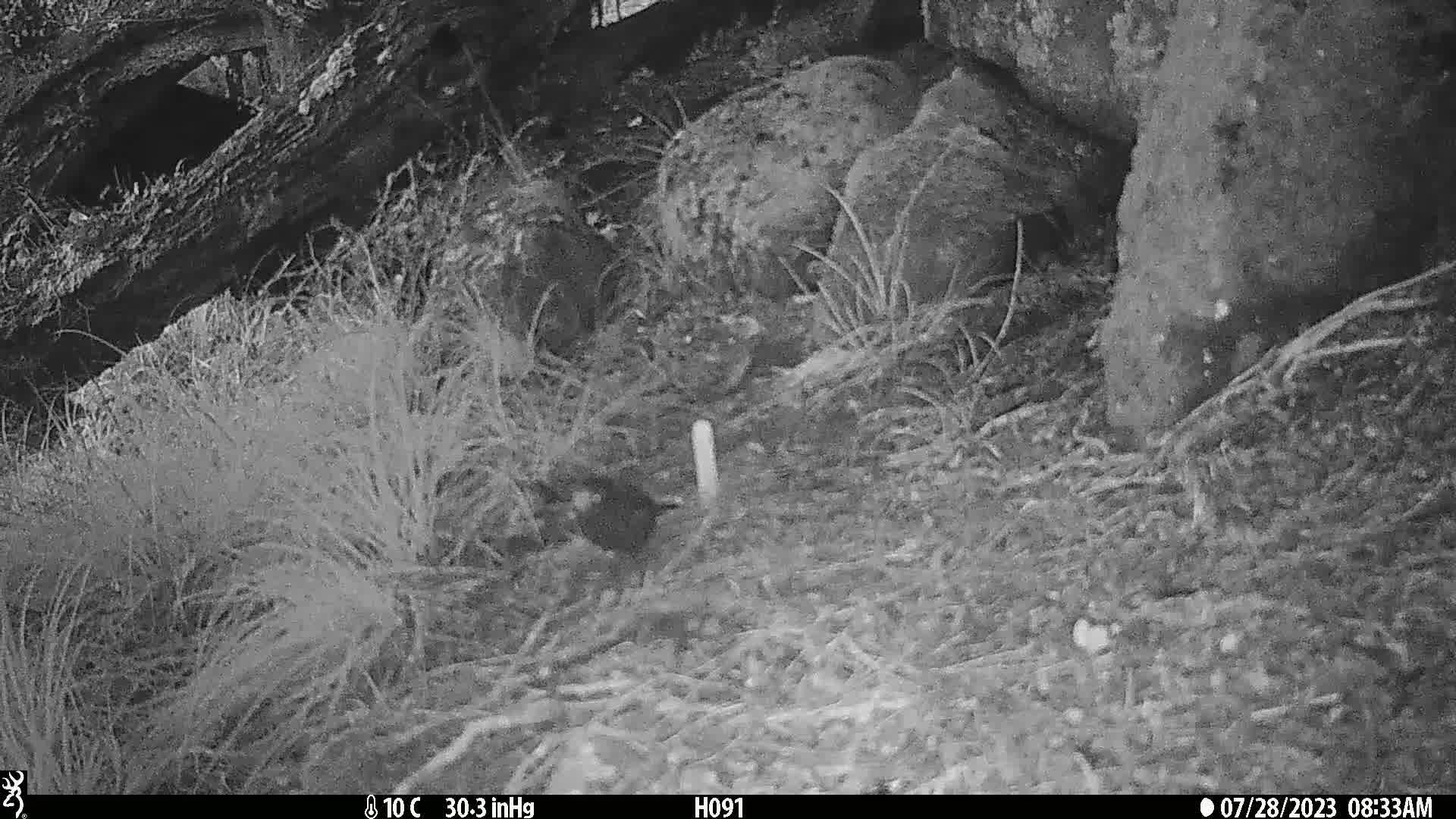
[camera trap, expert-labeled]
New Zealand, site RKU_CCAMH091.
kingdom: Animalia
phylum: Chordata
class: Aves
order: Passeriformes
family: Turdidae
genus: Turdus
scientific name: Turdus merula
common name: eurasian blackbird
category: blackbird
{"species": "blackbird (eurasian blackbird) (Turdus merula)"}